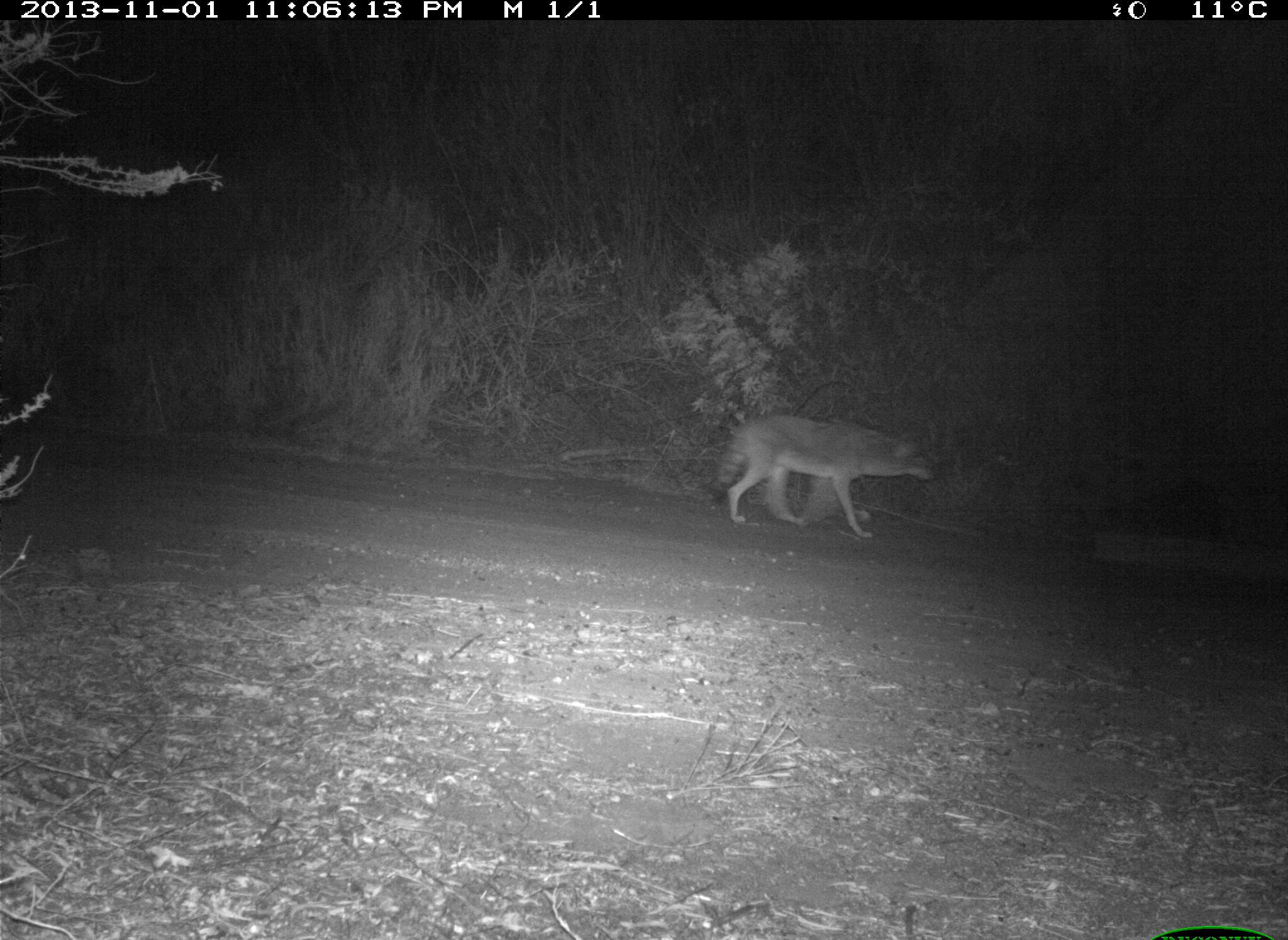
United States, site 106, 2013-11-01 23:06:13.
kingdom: Animalia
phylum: Chordata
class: Mammalia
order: Carnivora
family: Canidae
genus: Canis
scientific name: Canis latrans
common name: coyote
Coyote (Canis latrans).